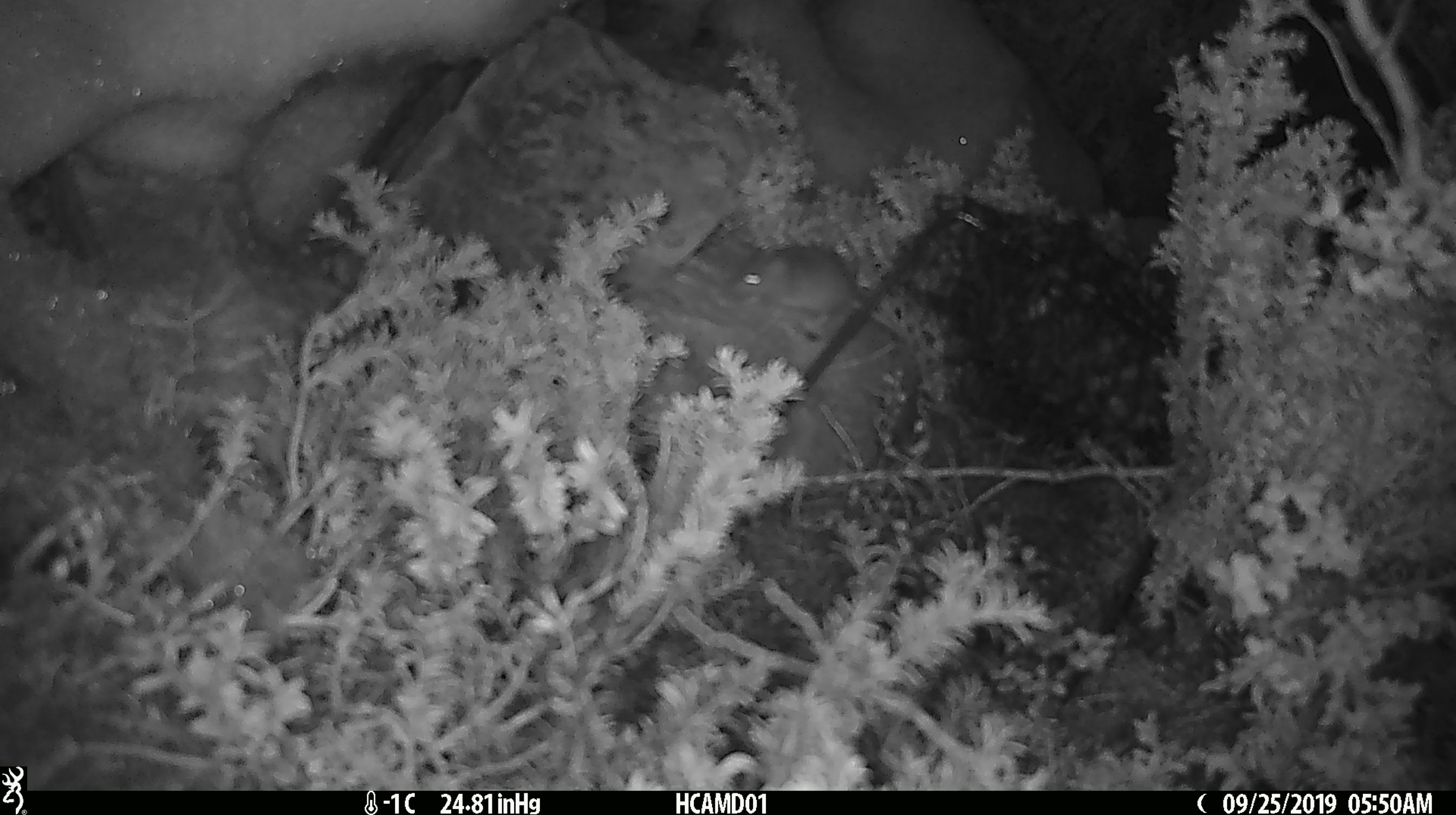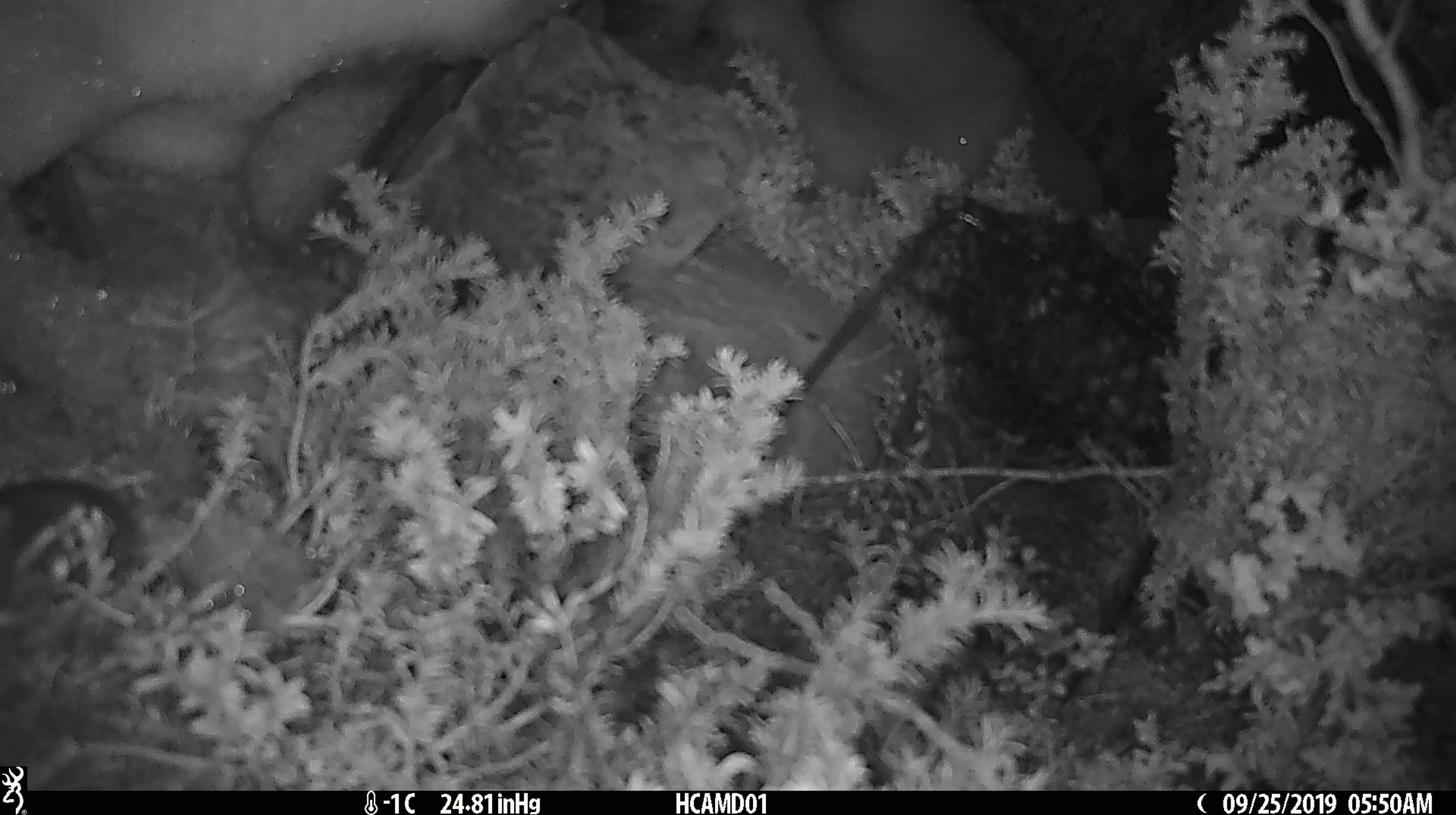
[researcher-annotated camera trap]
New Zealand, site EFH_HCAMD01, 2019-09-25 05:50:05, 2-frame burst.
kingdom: Animalia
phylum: Chordata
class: Mammalia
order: Rodentia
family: Muridae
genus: Mus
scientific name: Mus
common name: mouse